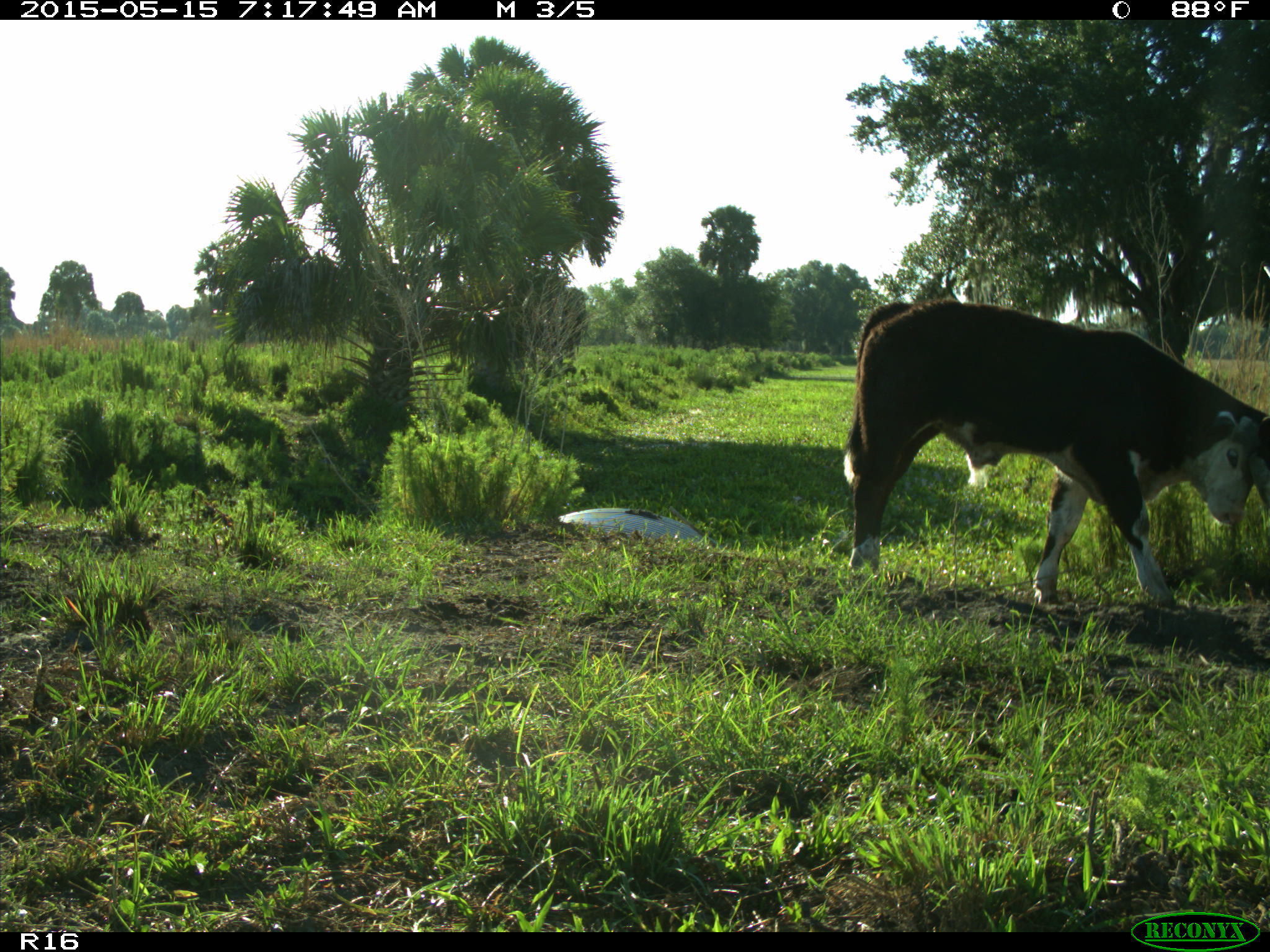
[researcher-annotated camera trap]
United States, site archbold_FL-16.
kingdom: Animalia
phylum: Chordata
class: Mammalia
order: Artiodactyla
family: Bovidae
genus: Bos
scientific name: Bos taurus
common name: domestic cow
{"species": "Bos taurus (domestic cow)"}